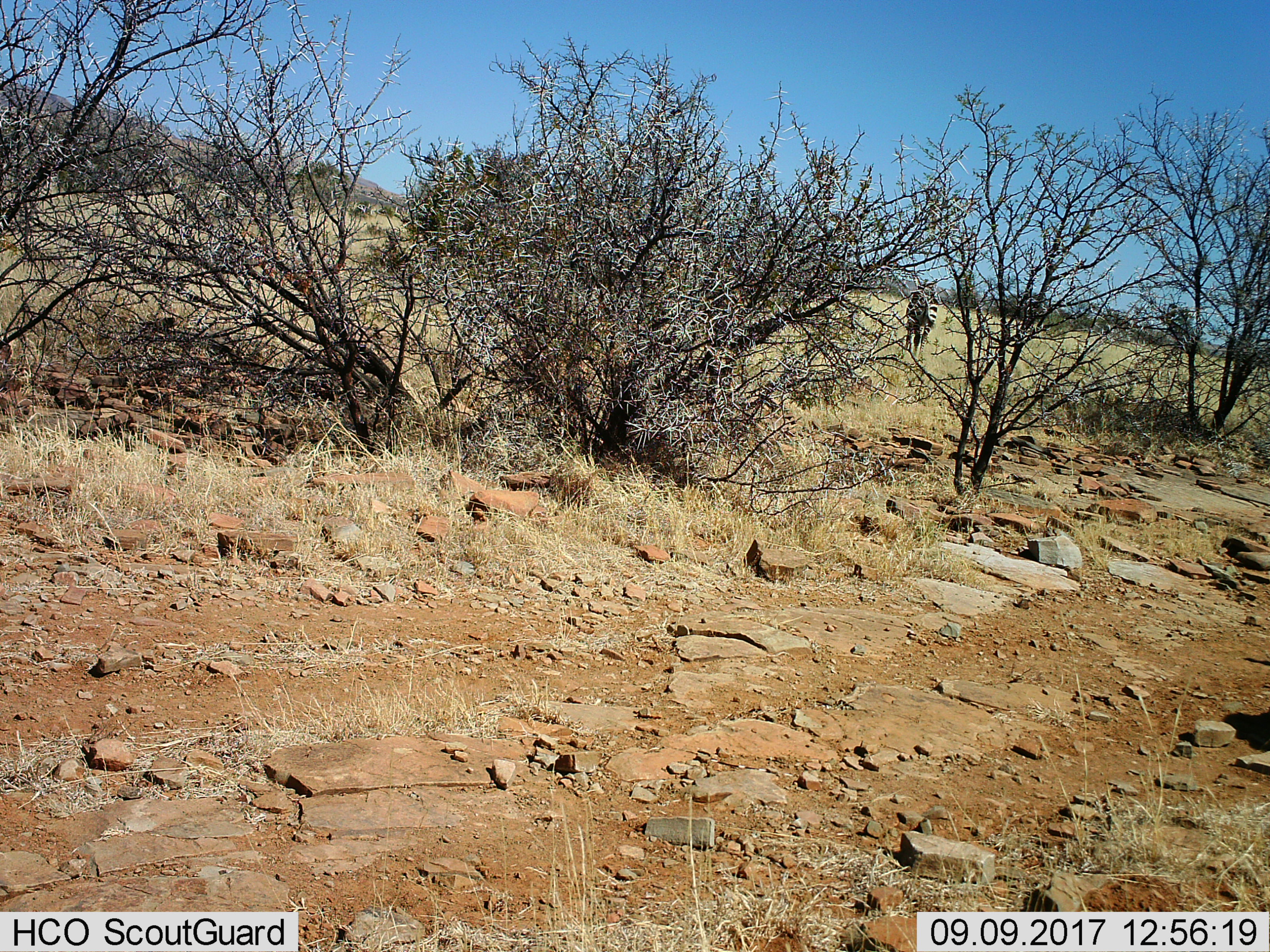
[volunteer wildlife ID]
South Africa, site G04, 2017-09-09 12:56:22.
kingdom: Animalia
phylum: Chordata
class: Mammalia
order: Perissodactyla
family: Equidae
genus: Equus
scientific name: Equus zebra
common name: mountain zebra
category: zebramountain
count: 1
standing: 67%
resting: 0%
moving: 33%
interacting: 0%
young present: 0%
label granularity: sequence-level